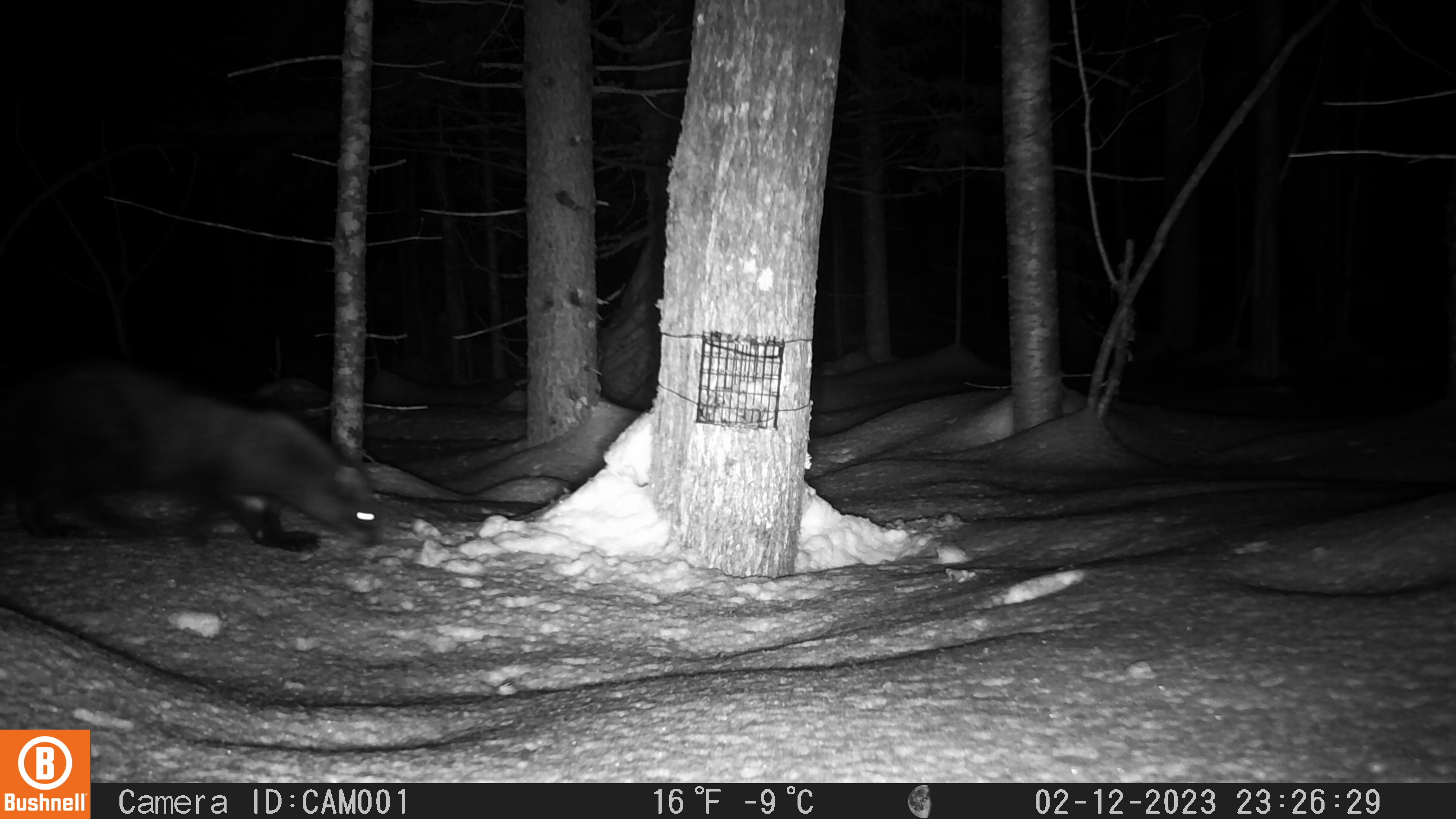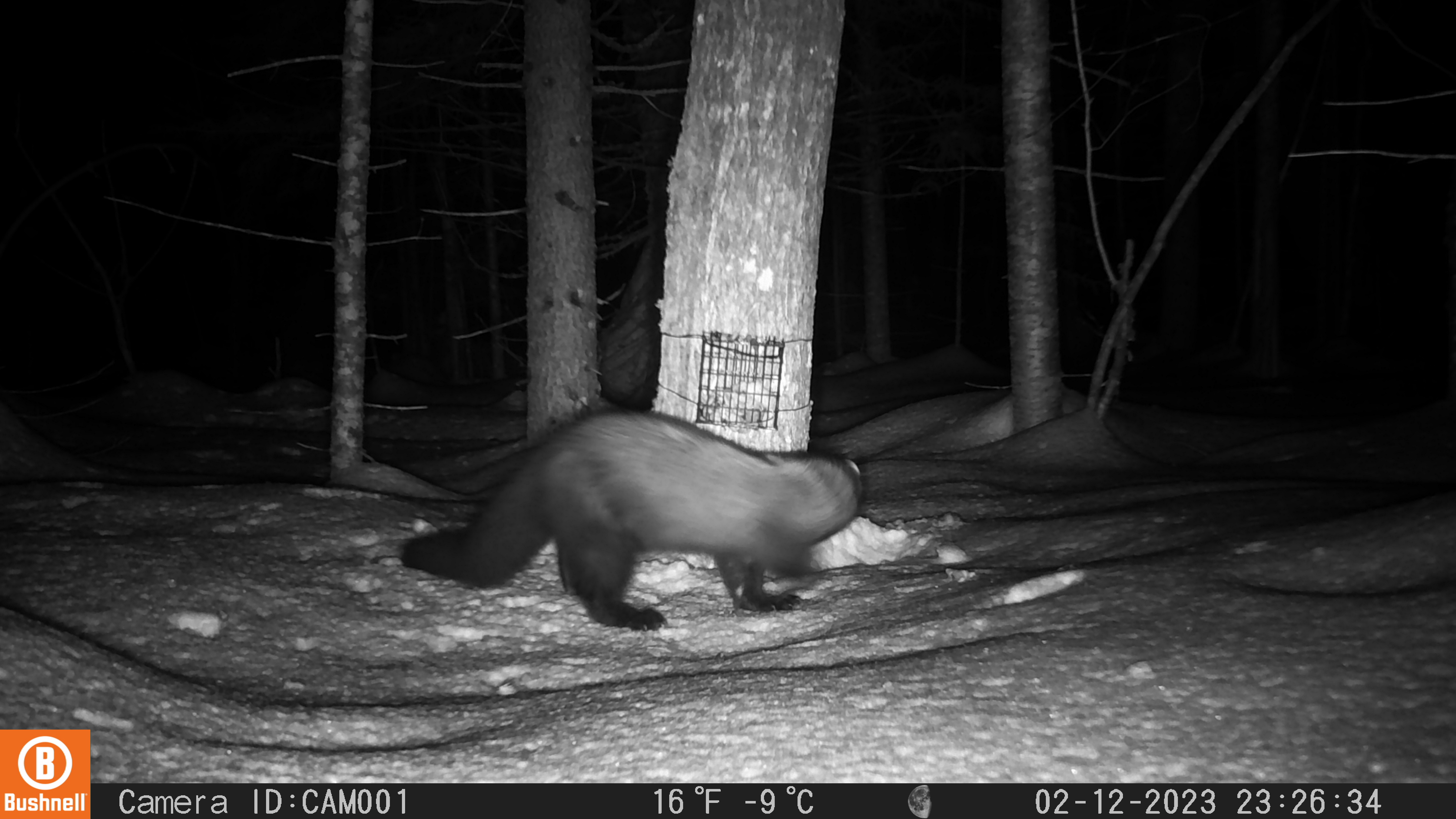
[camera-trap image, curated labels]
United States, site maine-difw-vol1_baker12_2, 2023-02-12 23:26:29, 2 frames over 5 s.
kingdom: Animalia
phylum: Chordata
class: Mammalia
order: Carnivora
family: Mustelidae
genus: Pekania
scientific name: Pekania pennanti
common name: fisher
Fisher (Pekania pennanti).